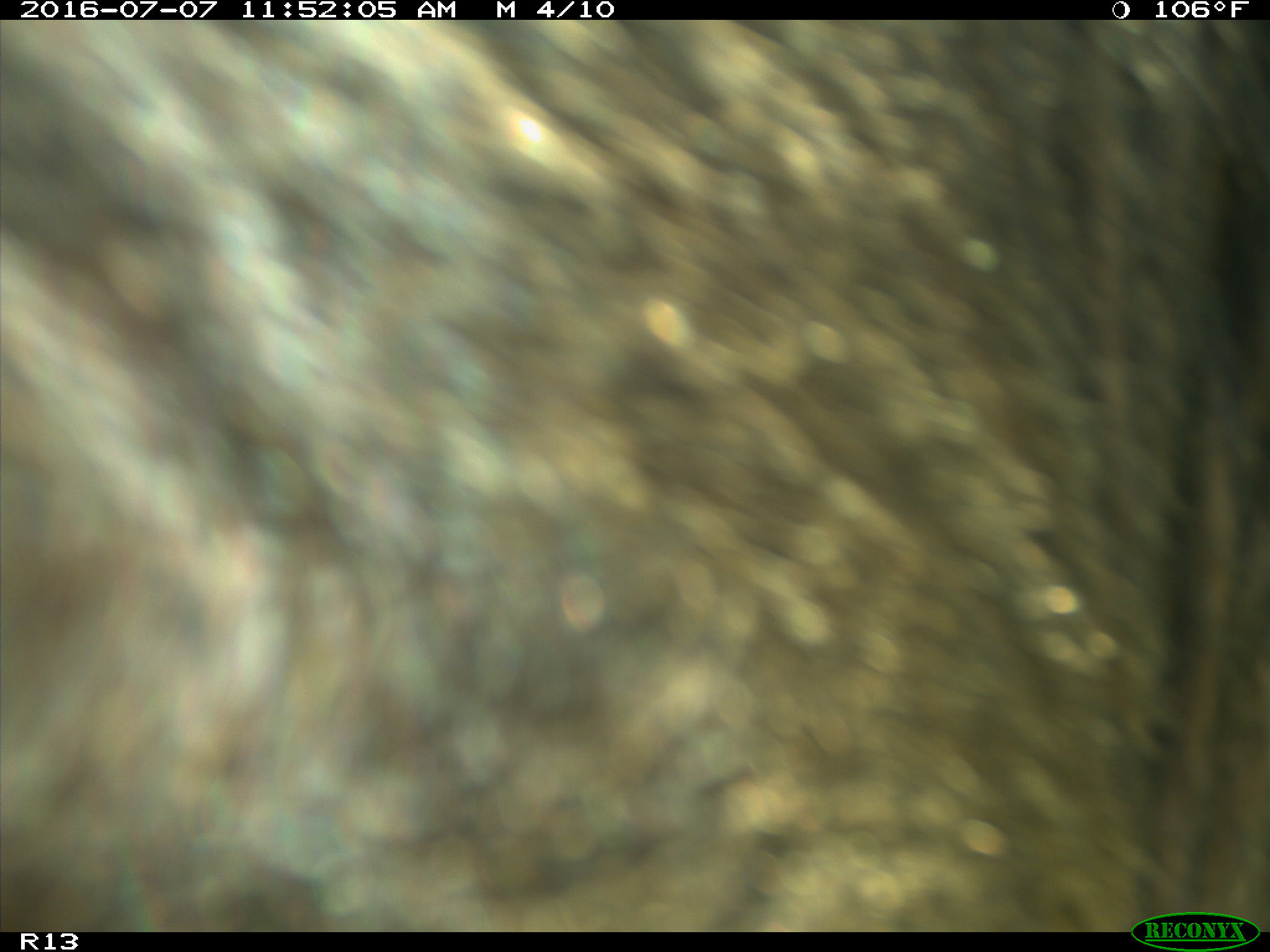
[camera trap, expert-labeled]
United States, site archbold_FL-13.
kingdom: Animalia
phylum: Chordata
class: Mammalia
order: Artiodactyla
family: Bovidae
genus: Bos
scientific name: Bos taurus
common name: domestic cow